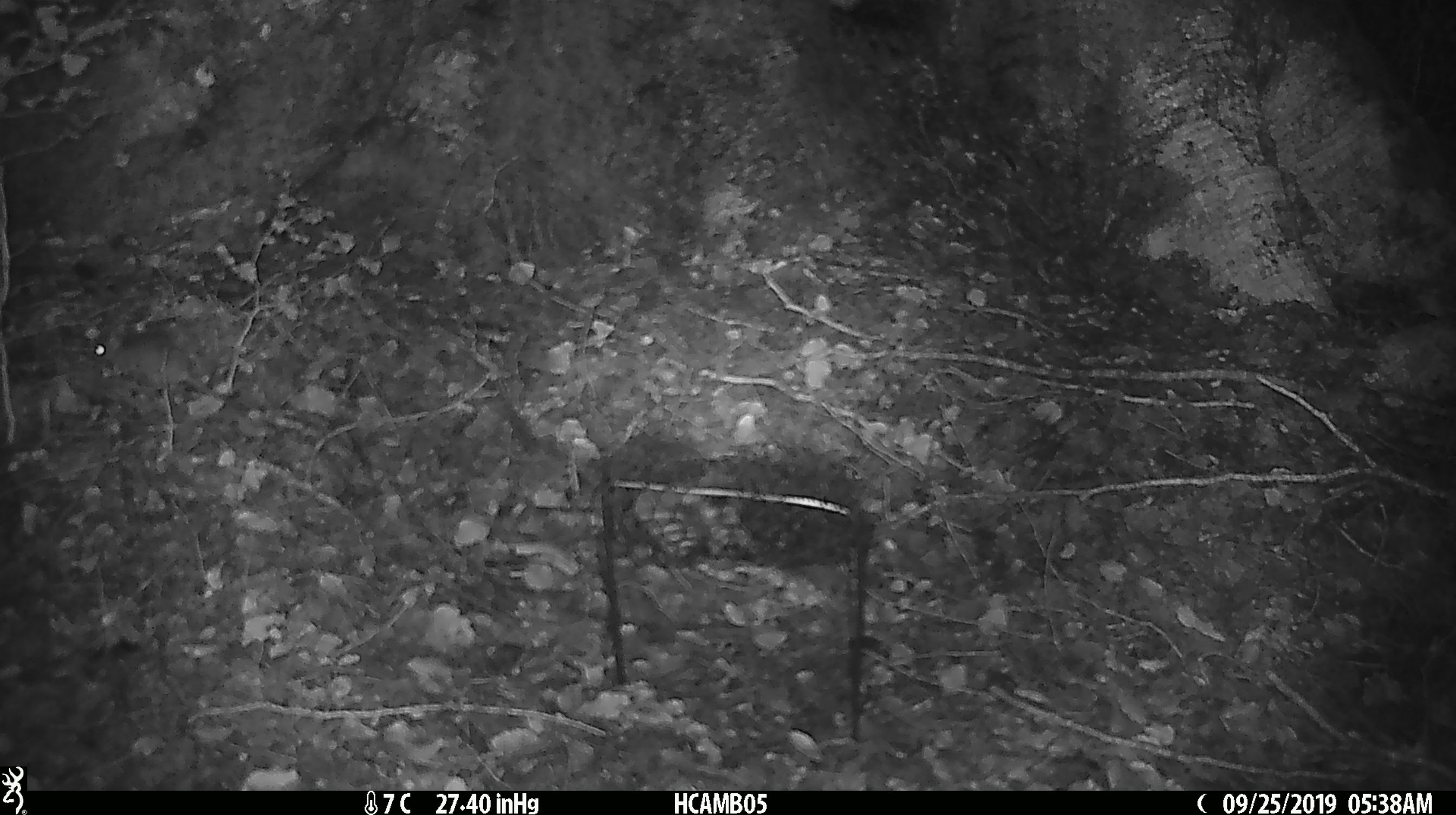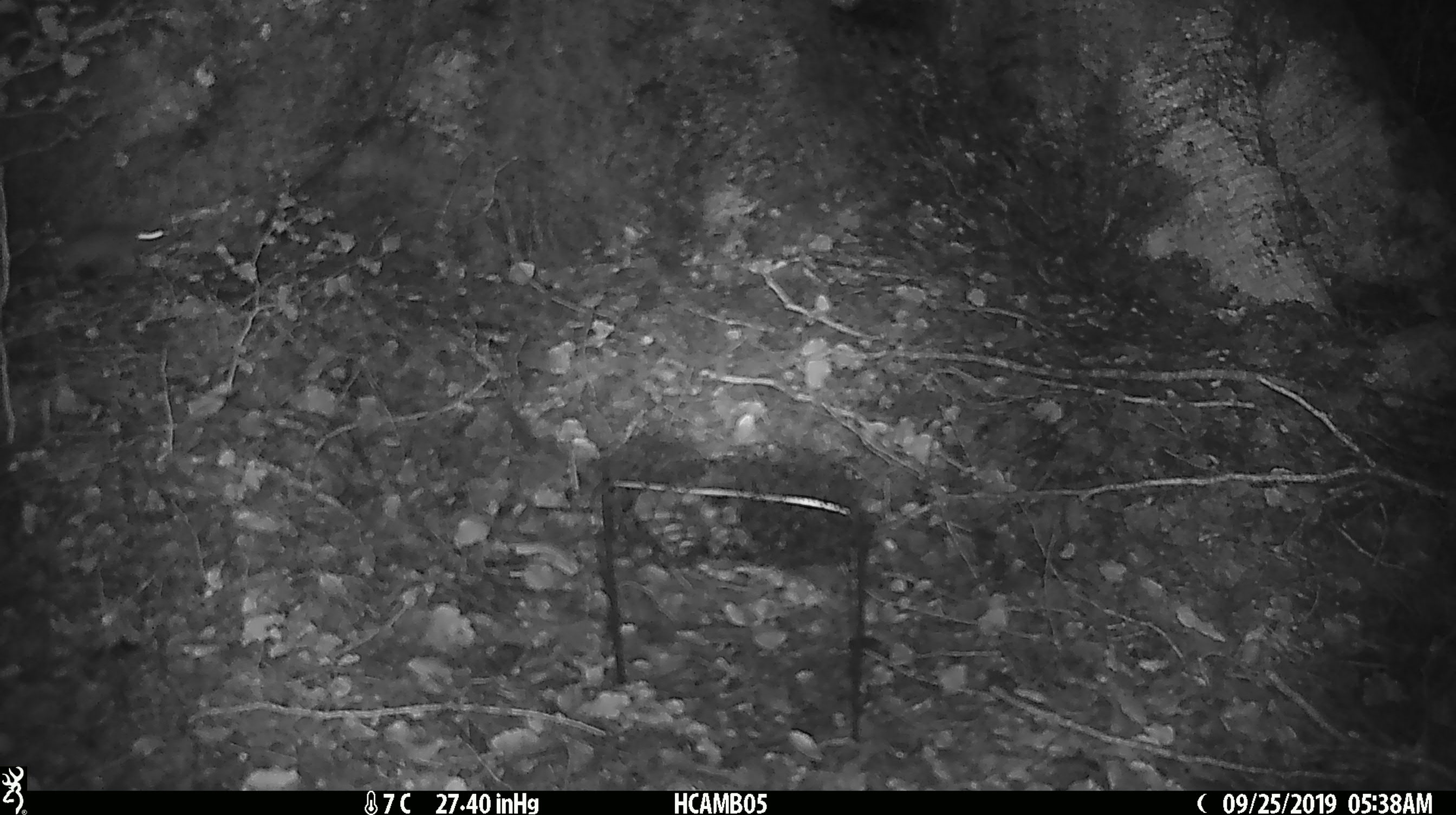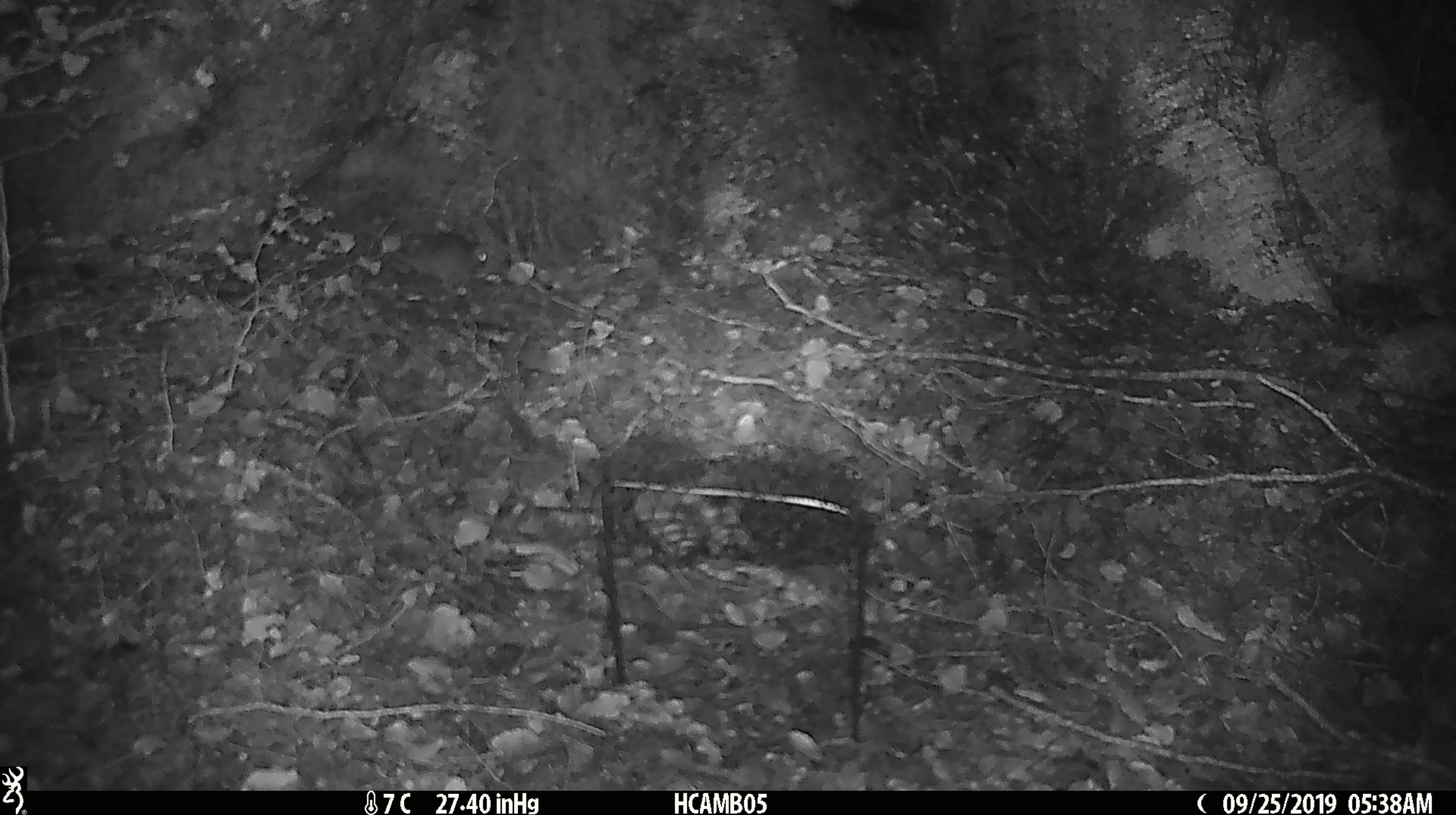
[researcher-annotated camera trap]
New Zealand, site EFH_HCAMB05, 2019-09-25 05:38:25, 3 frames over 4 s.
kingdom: Animalia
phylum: Chordata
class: Mammalia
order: Rodentia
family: Muridae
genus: Mus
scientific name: Mus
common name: mouse